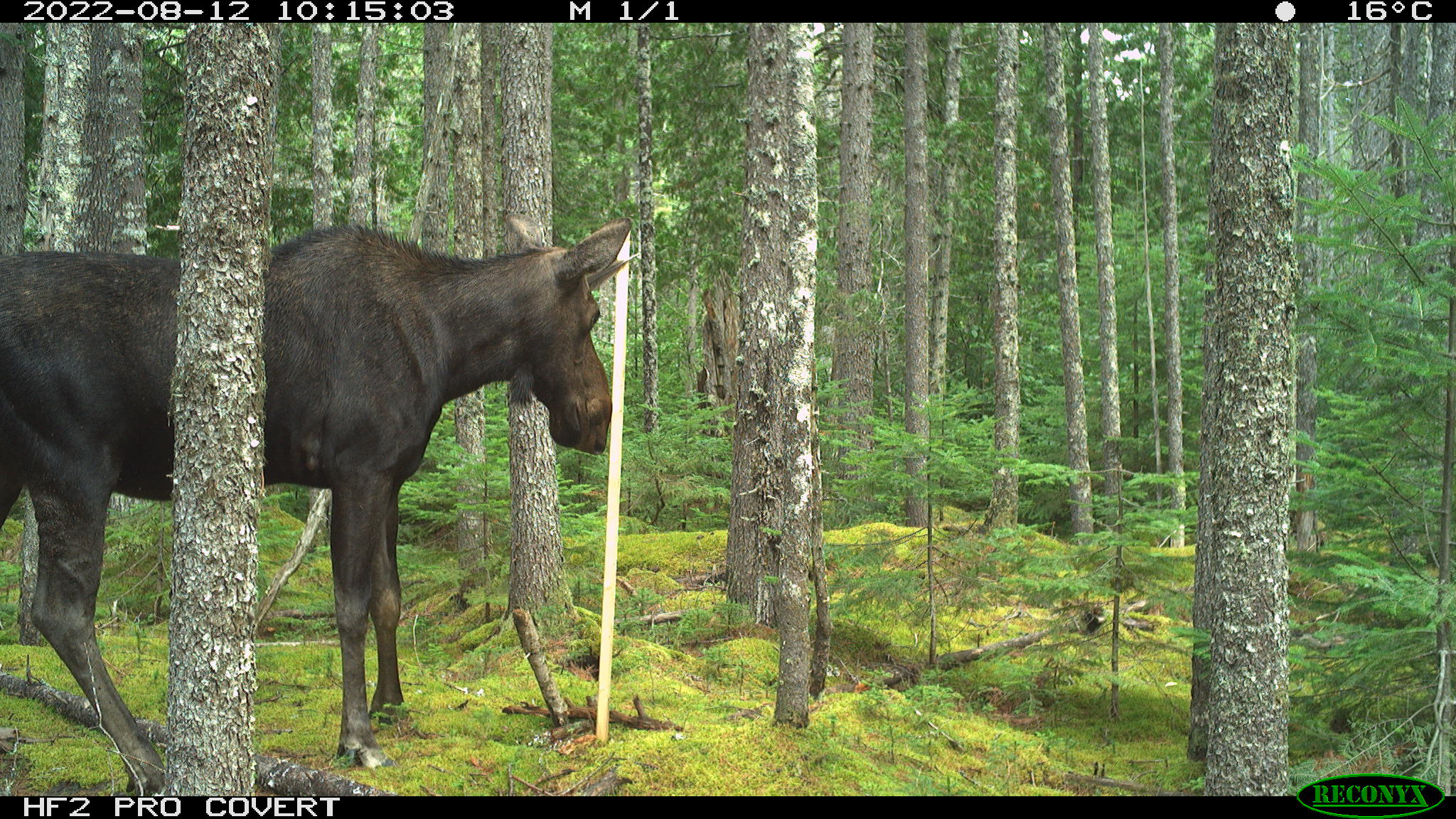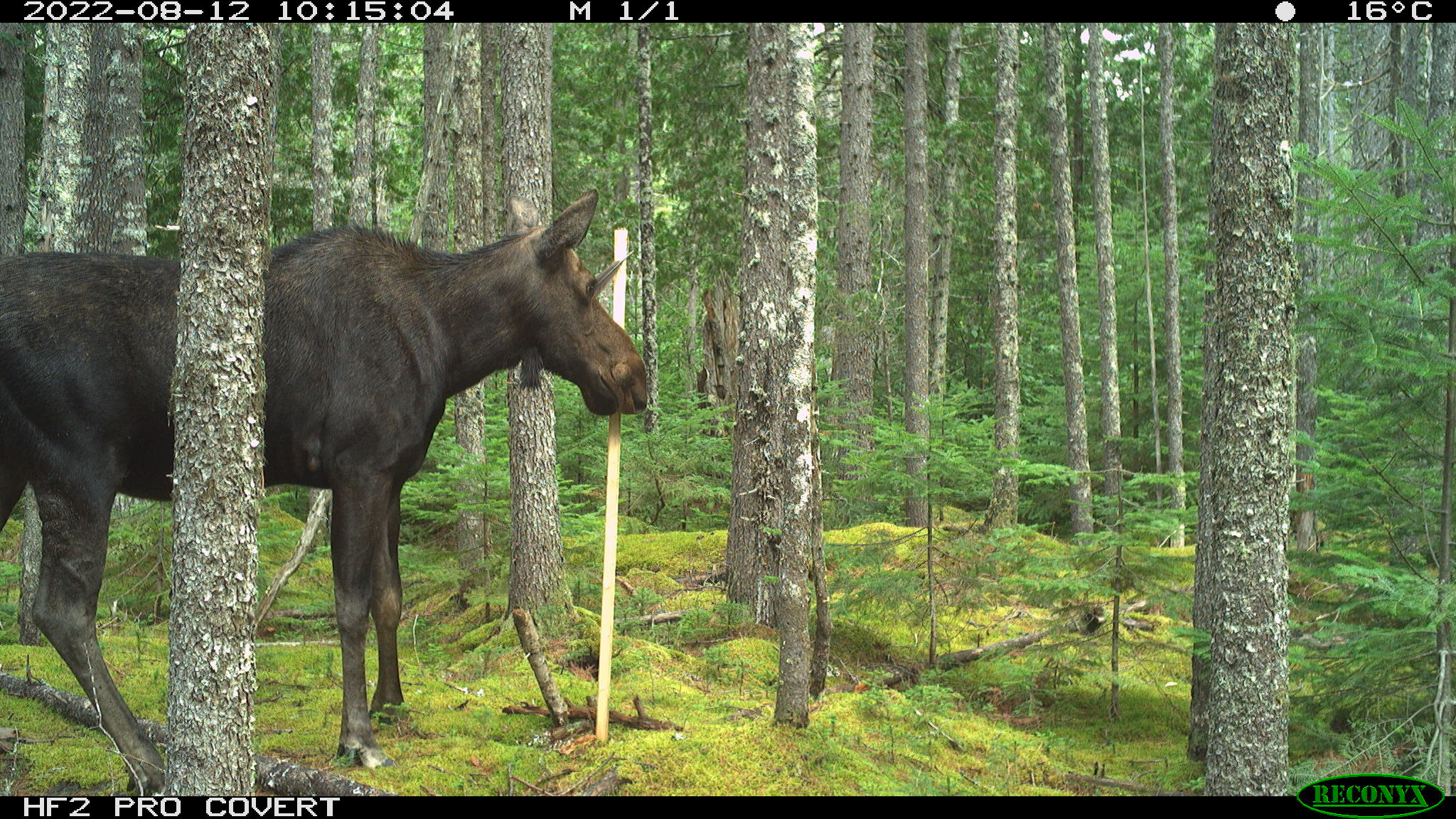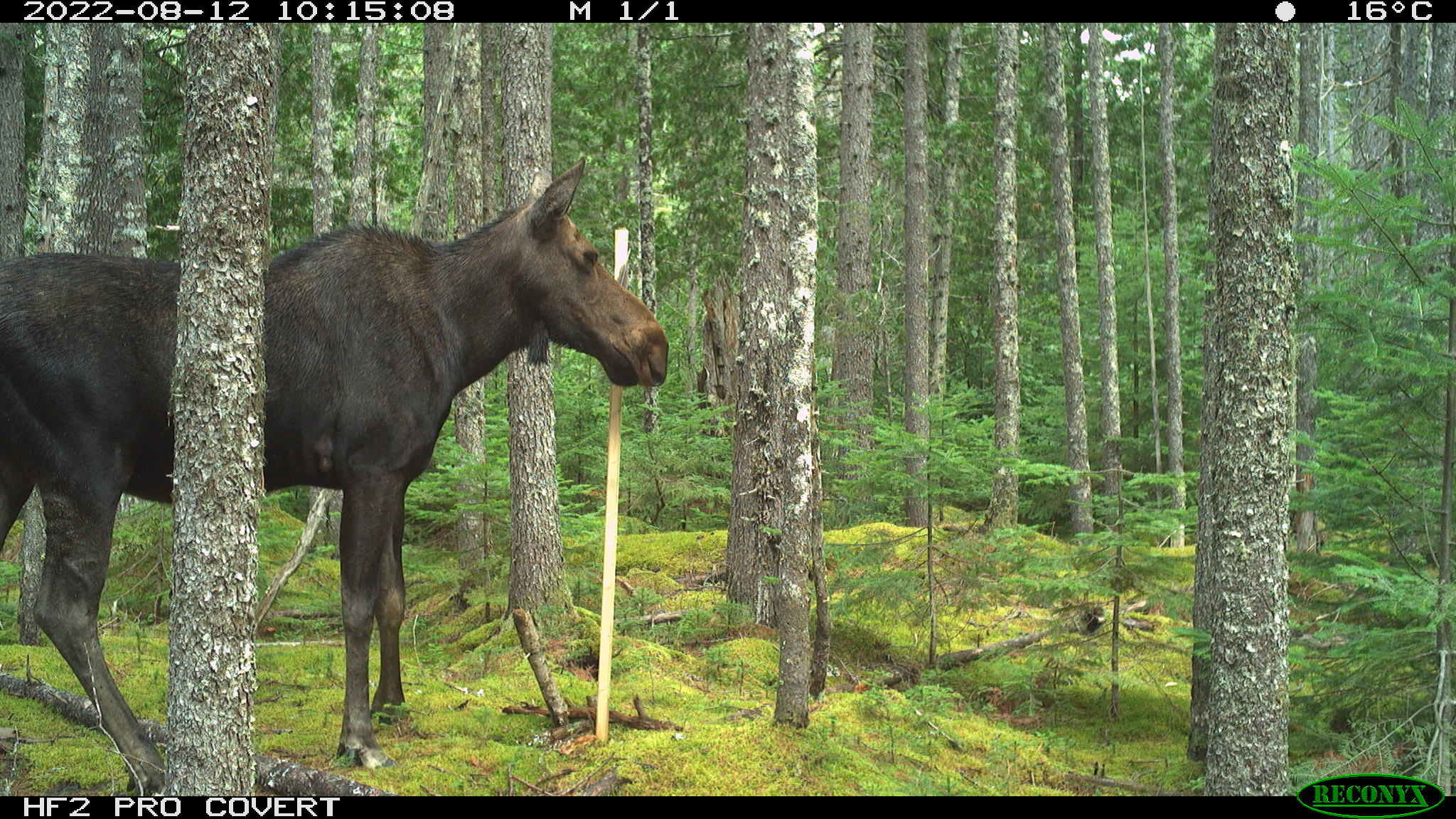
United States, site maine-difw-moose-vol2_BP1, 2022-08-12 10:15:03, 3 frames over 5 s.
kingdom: Animalia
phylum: Chordata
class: Mammalia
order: Artiodactyla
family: Cervidae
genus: Alces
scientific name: Alces alces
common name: moose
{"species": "moose (Alces alces)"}